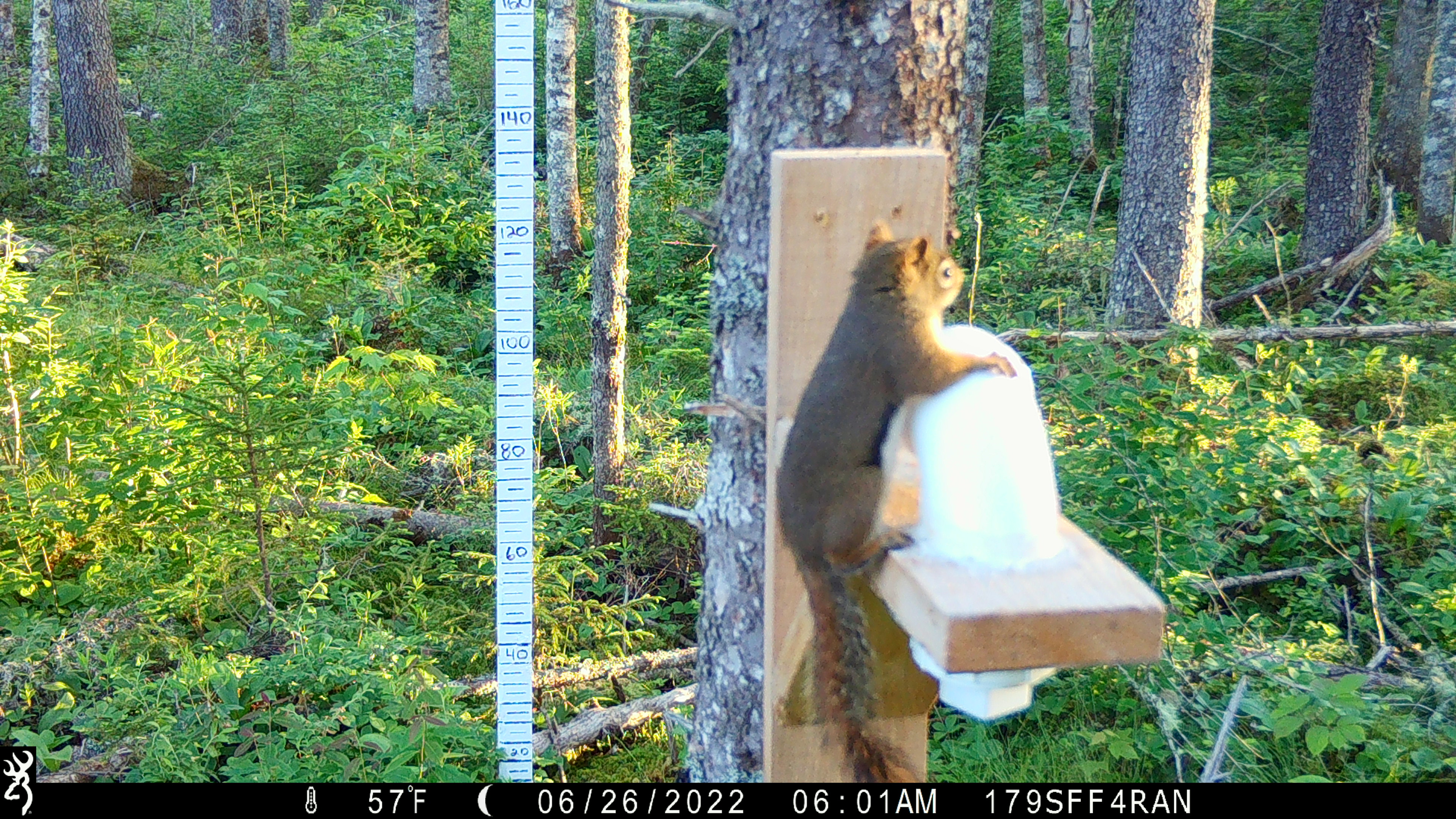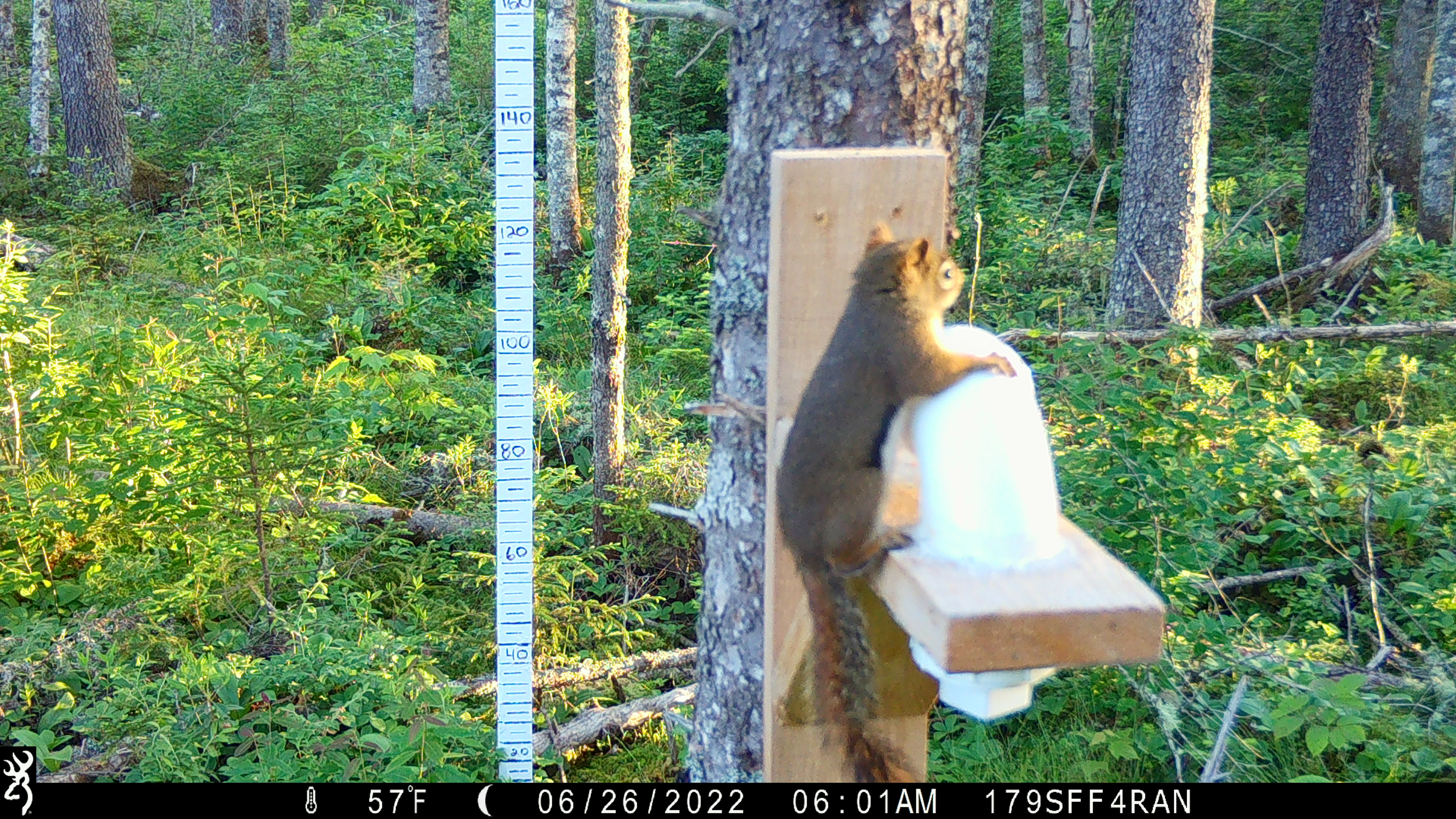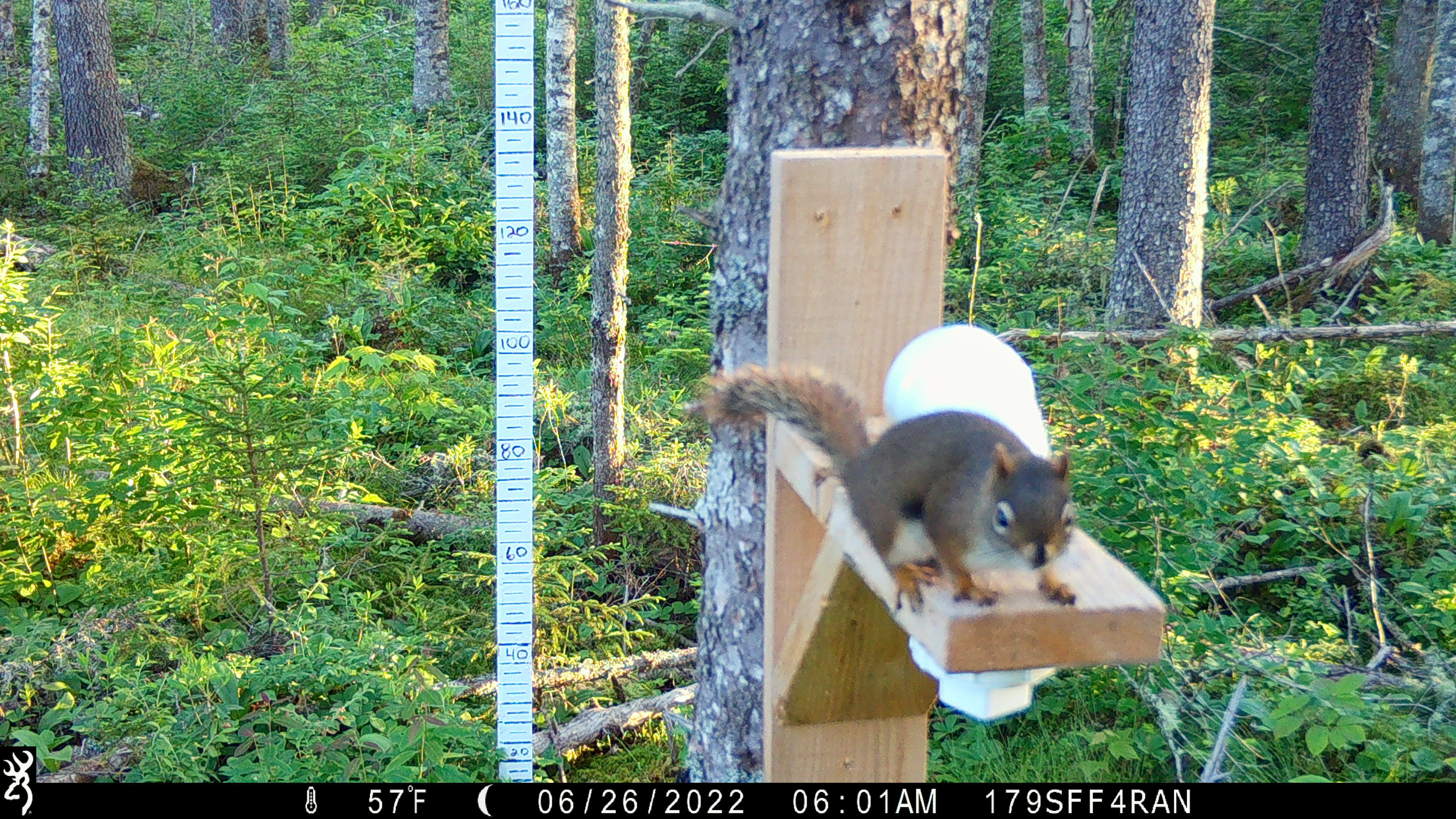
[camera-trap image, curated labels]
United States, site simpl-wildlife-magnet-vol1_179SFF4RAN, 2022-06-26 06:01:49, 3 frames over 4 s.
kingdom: Animalia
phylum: Chordata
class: Mammalia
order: Rodentia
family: Sciuridae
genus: Tamiasciurus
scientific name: Tamiasciurus hudsonicus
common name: red squirrel